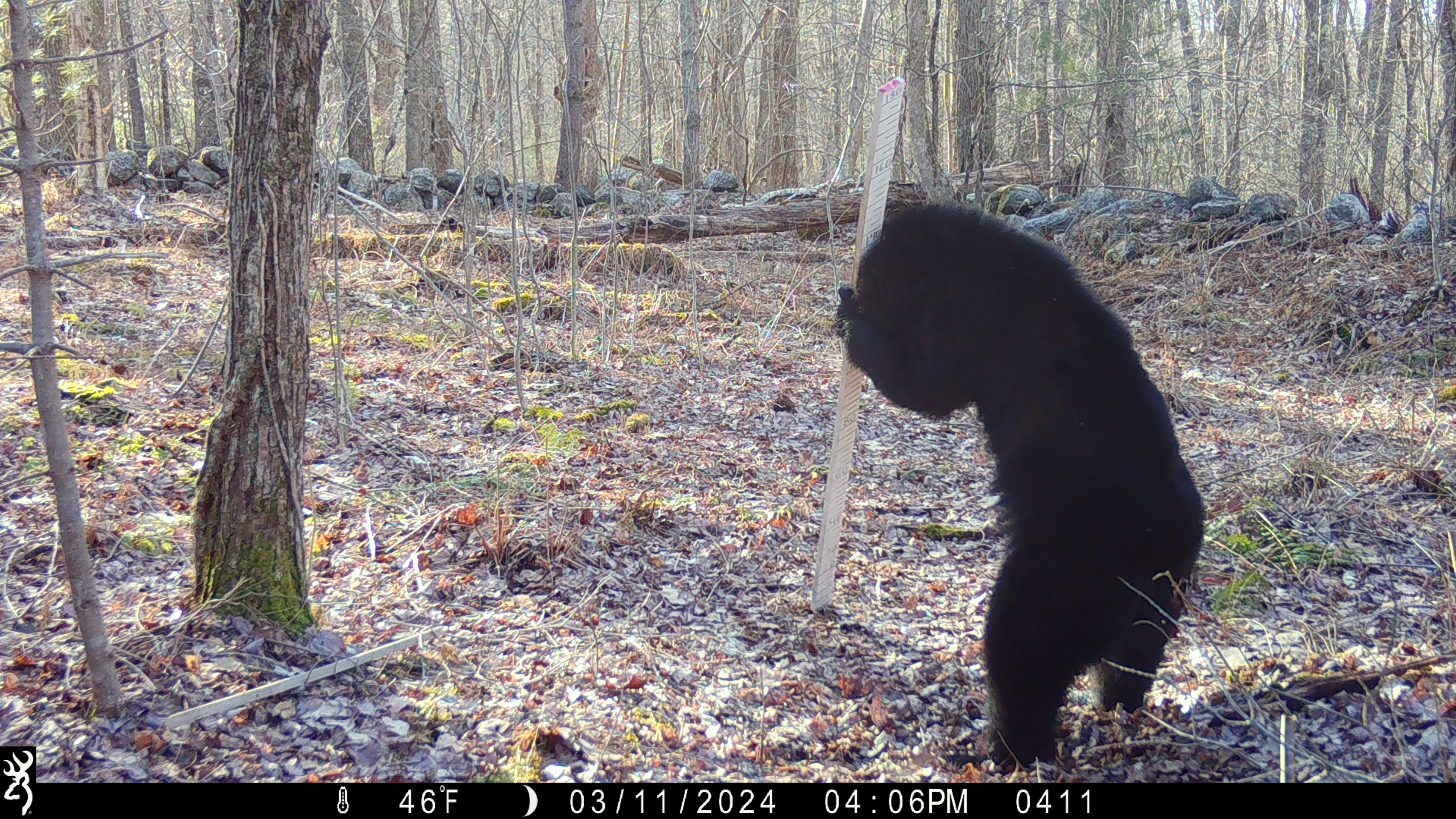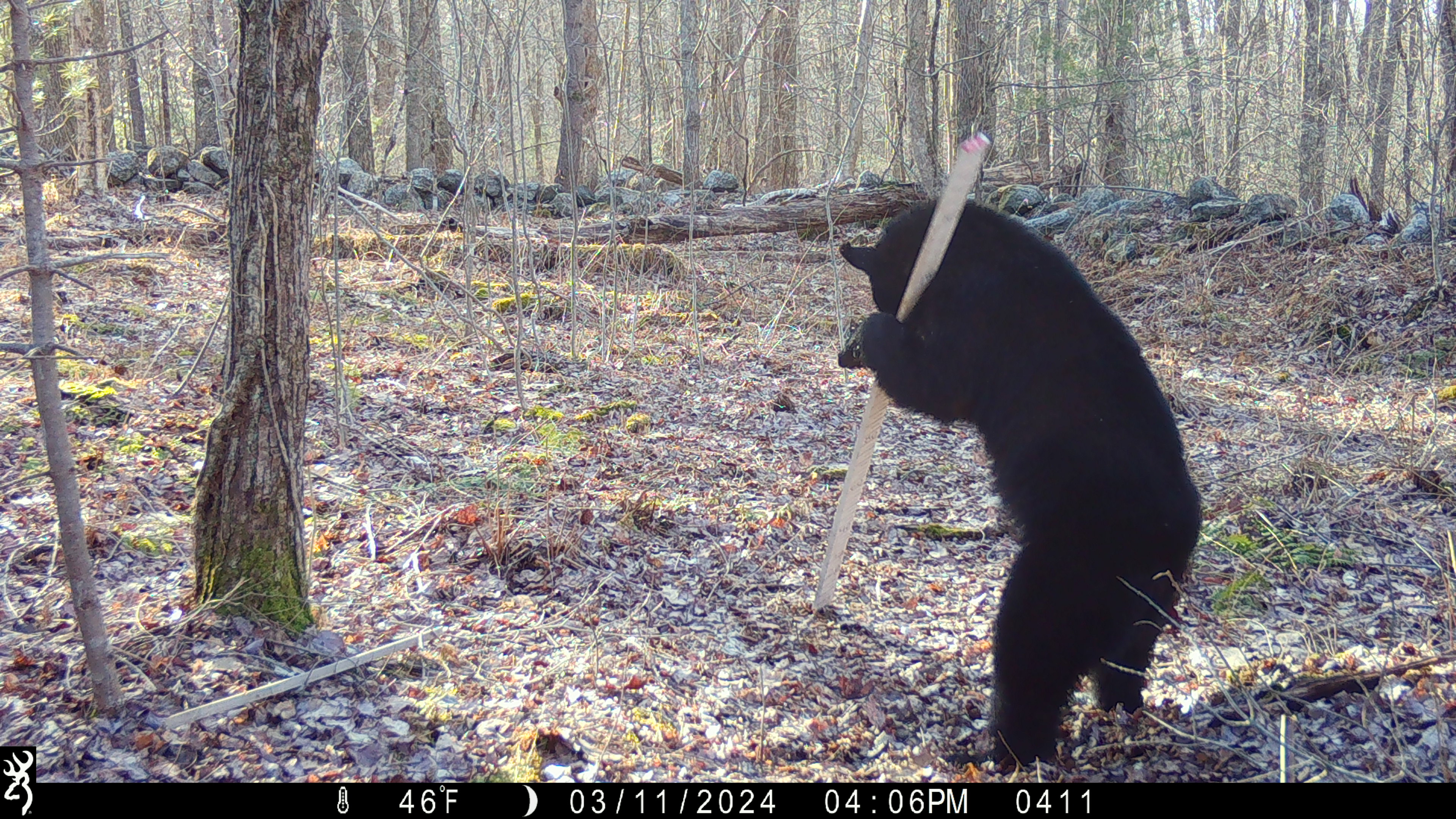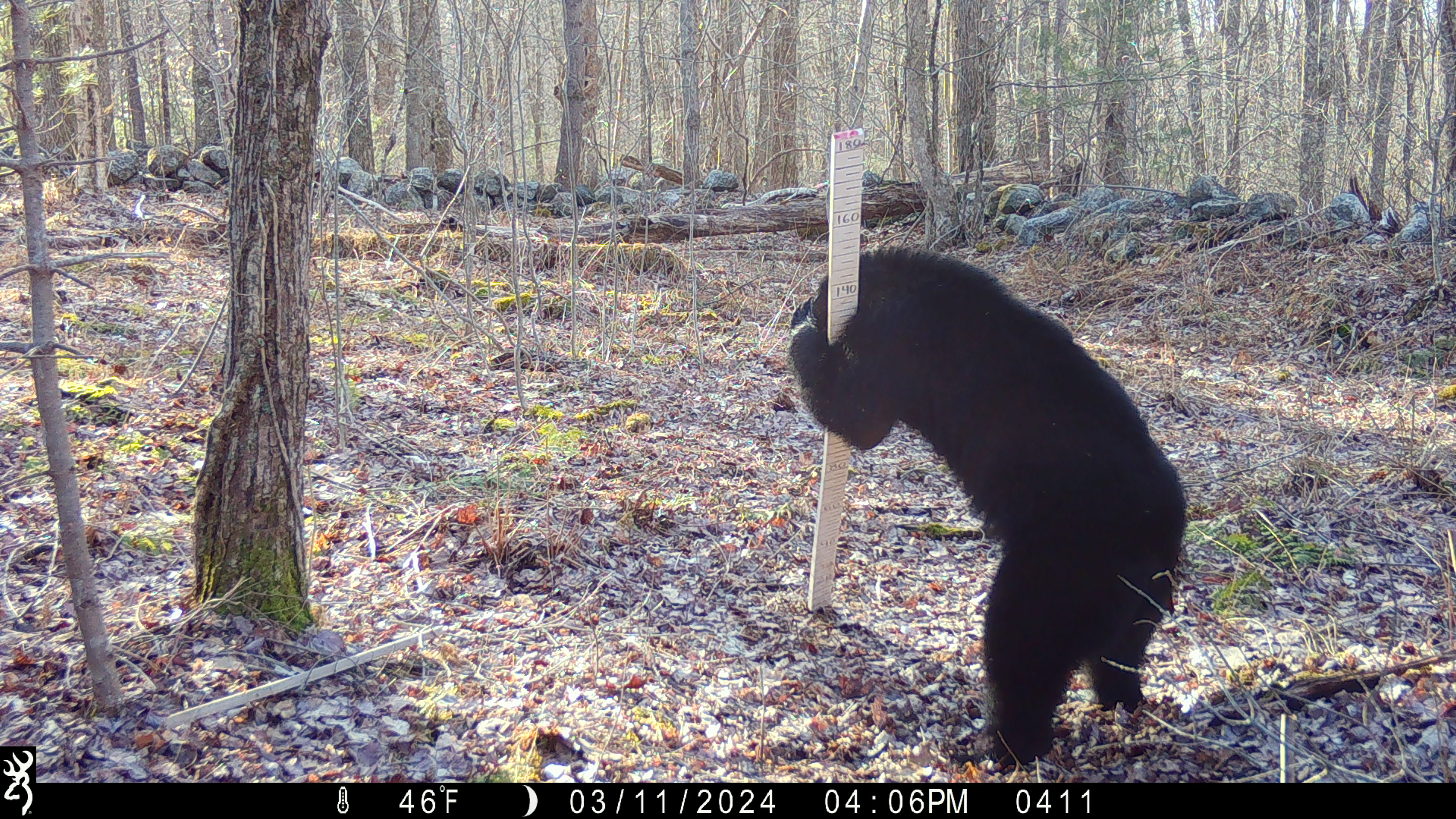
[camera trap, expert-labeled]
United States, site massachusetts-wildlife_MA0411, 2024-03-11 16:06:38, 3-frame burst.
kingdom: Animalia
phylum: Chordata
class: Mammalia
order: Carnivora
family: Ursidae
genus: Ursus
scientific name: Ursus americanus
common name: black bear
Black bear (Ursus americanus).